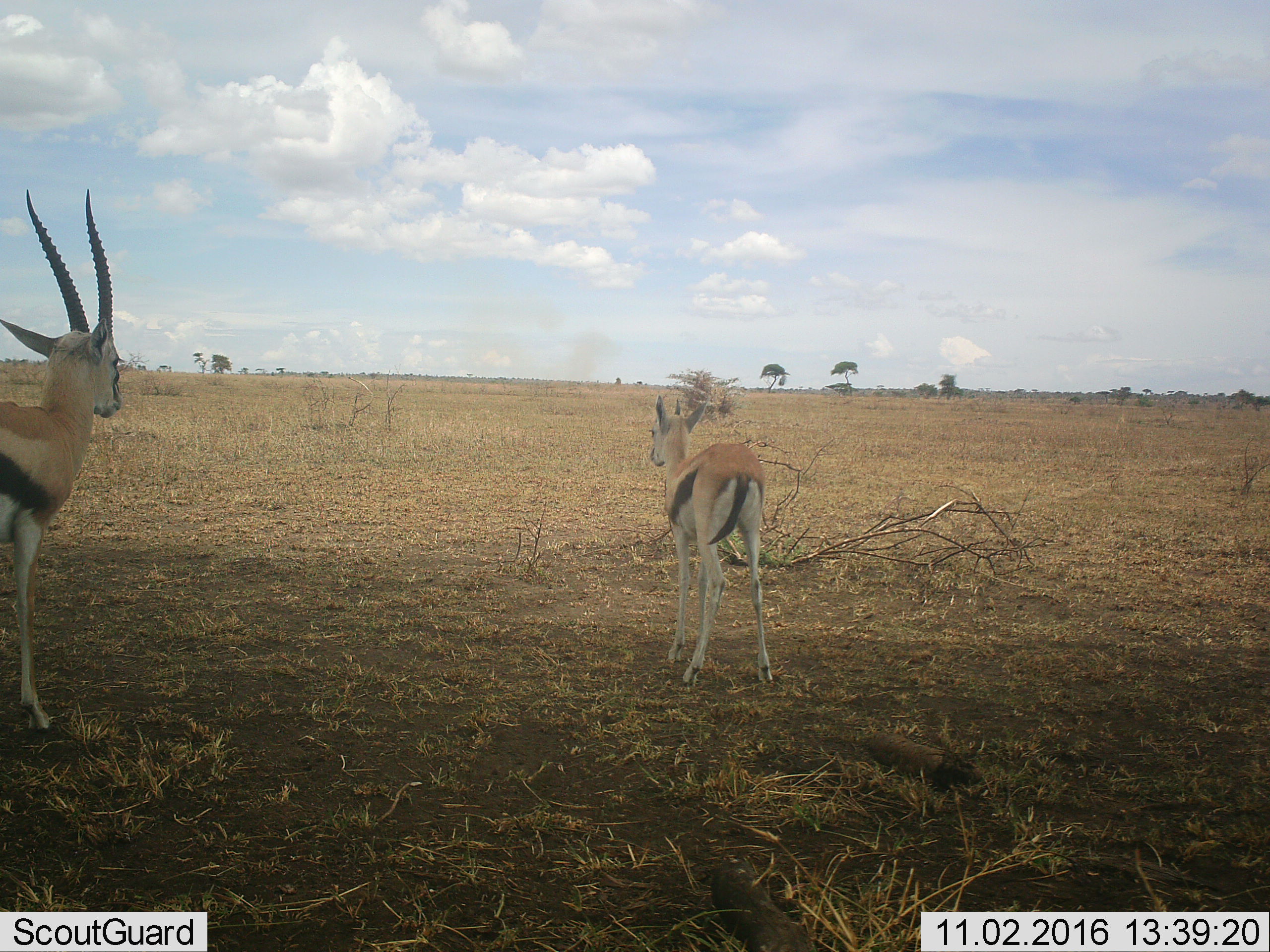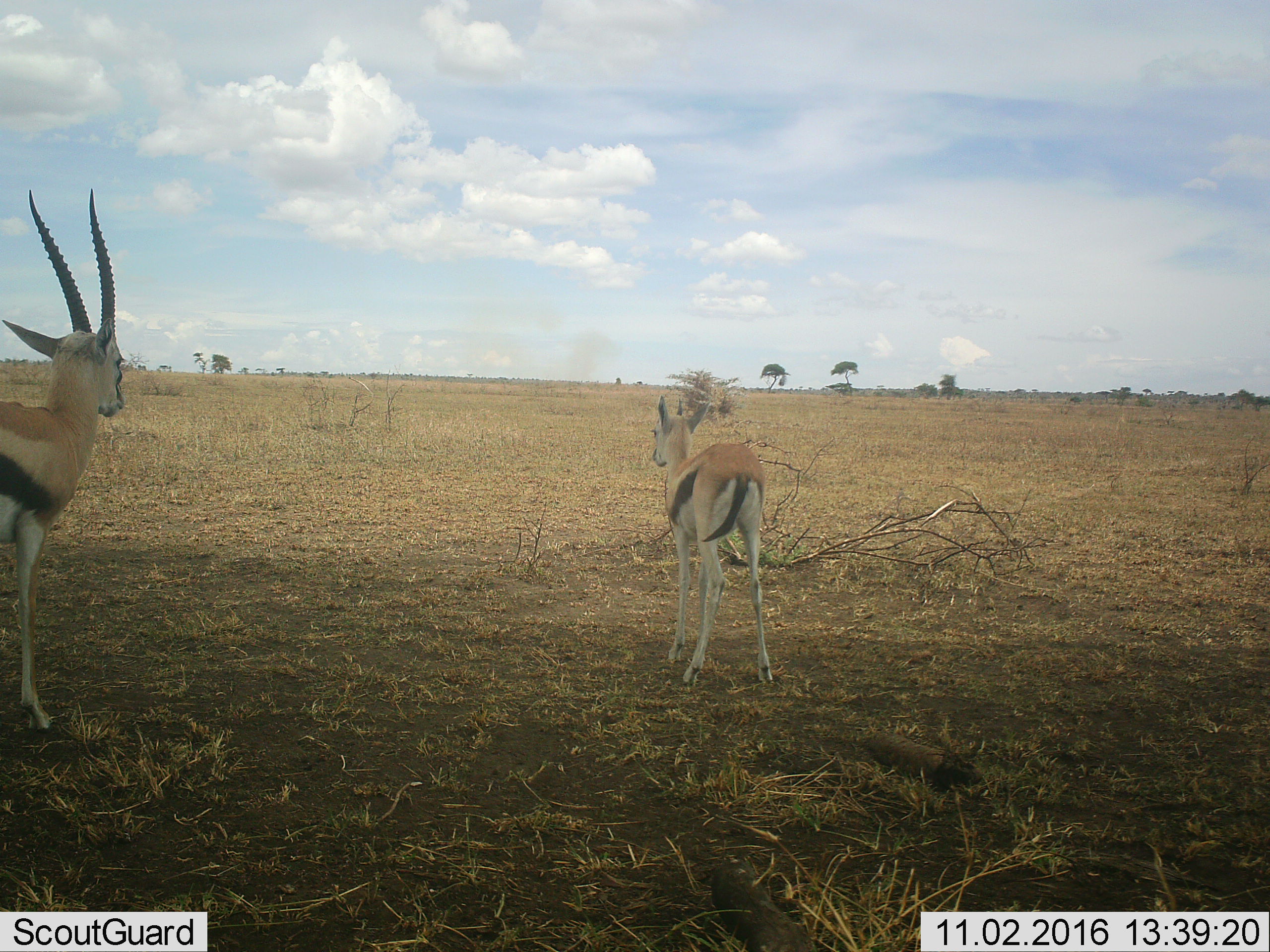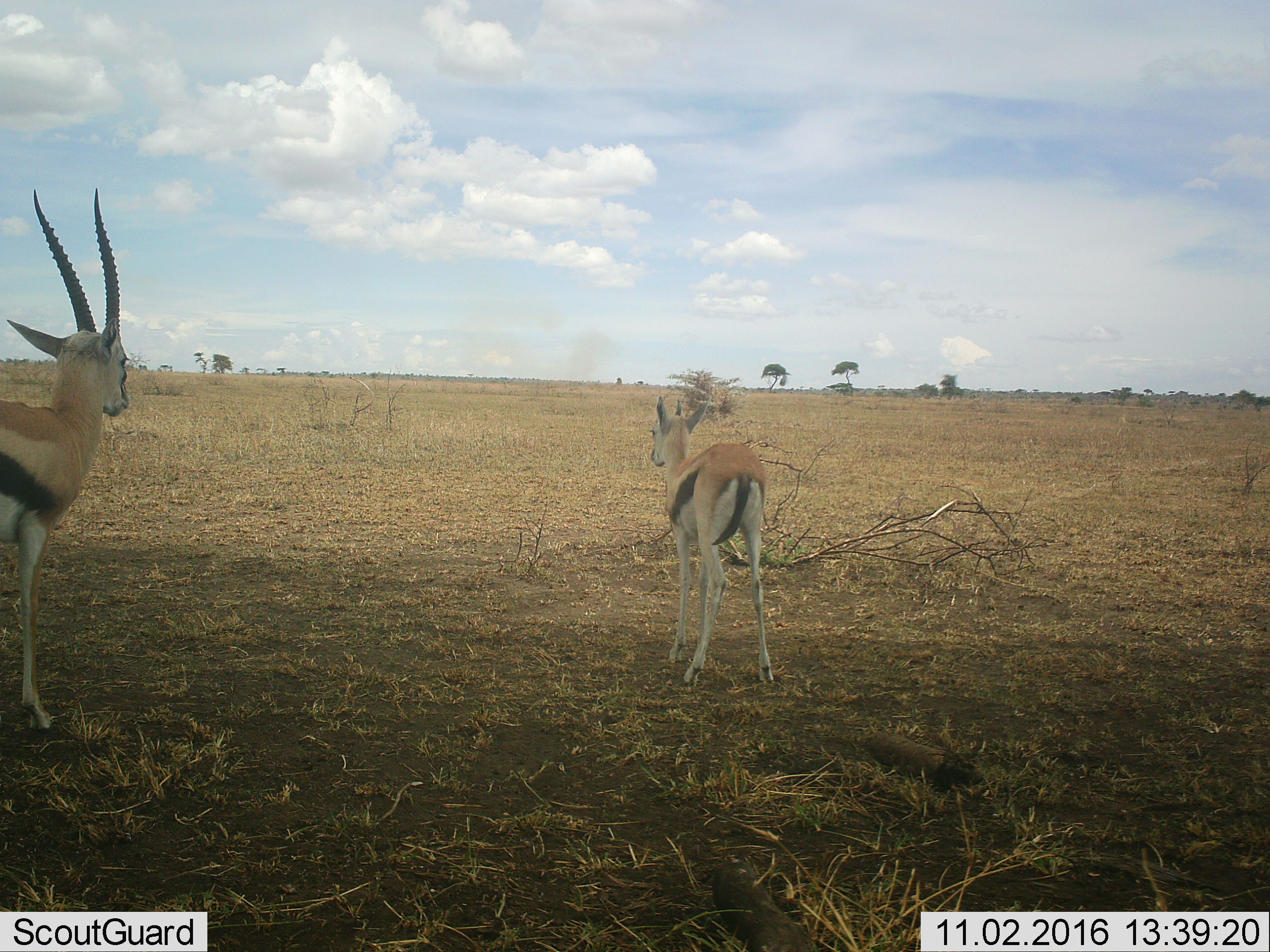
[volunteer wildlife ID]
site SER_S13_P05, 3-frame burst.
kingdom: Animalia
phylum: Chordata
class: Mammalia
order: Artiodactyla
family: Bovidae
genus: Eudorcas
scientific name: Eudorcas thomsonii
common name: thomson's gazelle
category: gazellethomsons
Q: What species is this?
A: Gazellethomsons (thomson's gazelle) (Eudorcas thomsonii).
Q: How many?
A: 2.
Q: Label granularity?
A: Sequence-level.